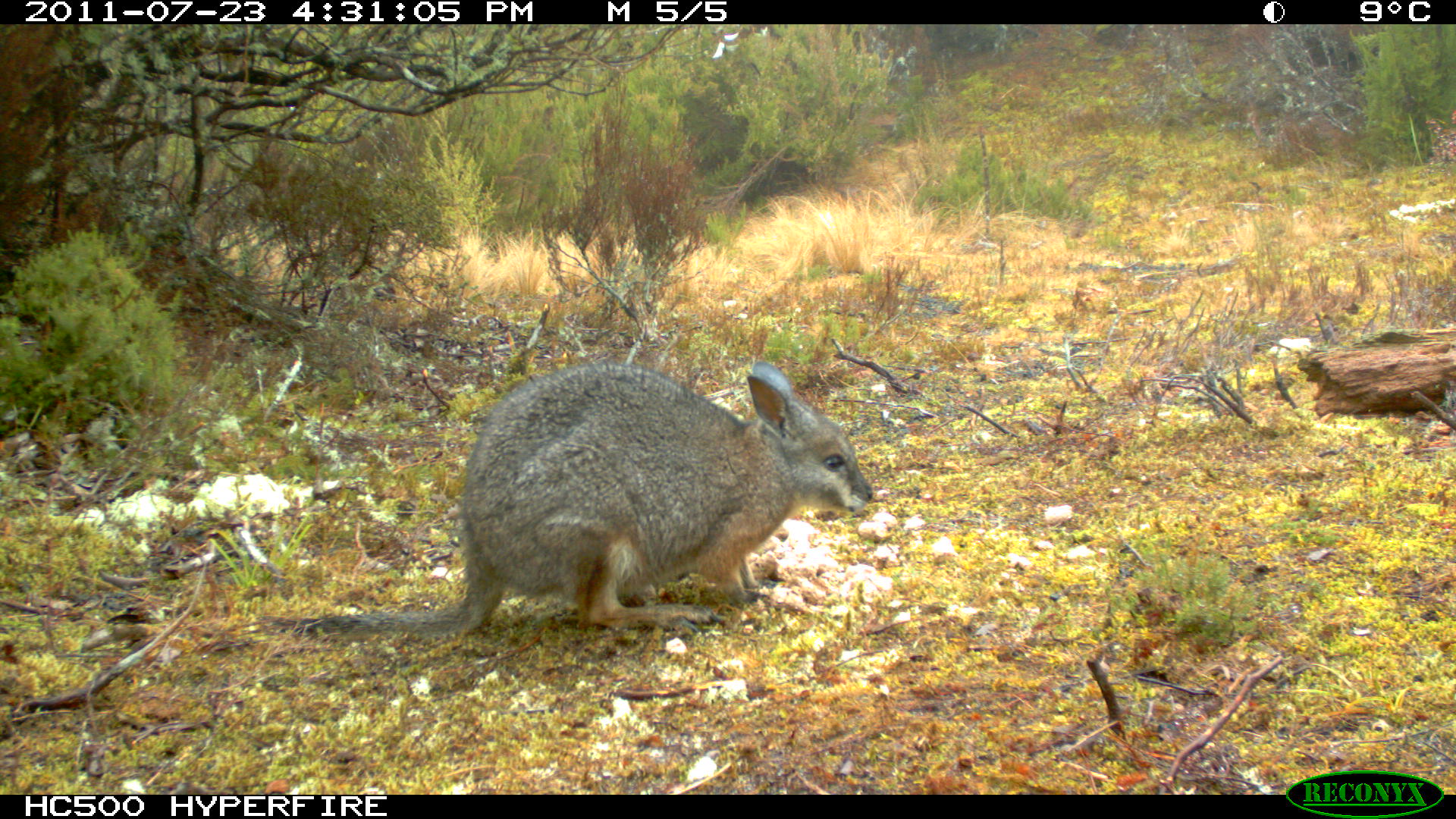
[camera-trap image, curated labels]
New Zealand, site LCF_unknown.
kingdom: Animalia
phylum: Chordata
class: Mammalia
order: Diprotodontia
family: Macropodidae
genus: Notamacropus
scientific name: Notamacropus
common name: wallaby